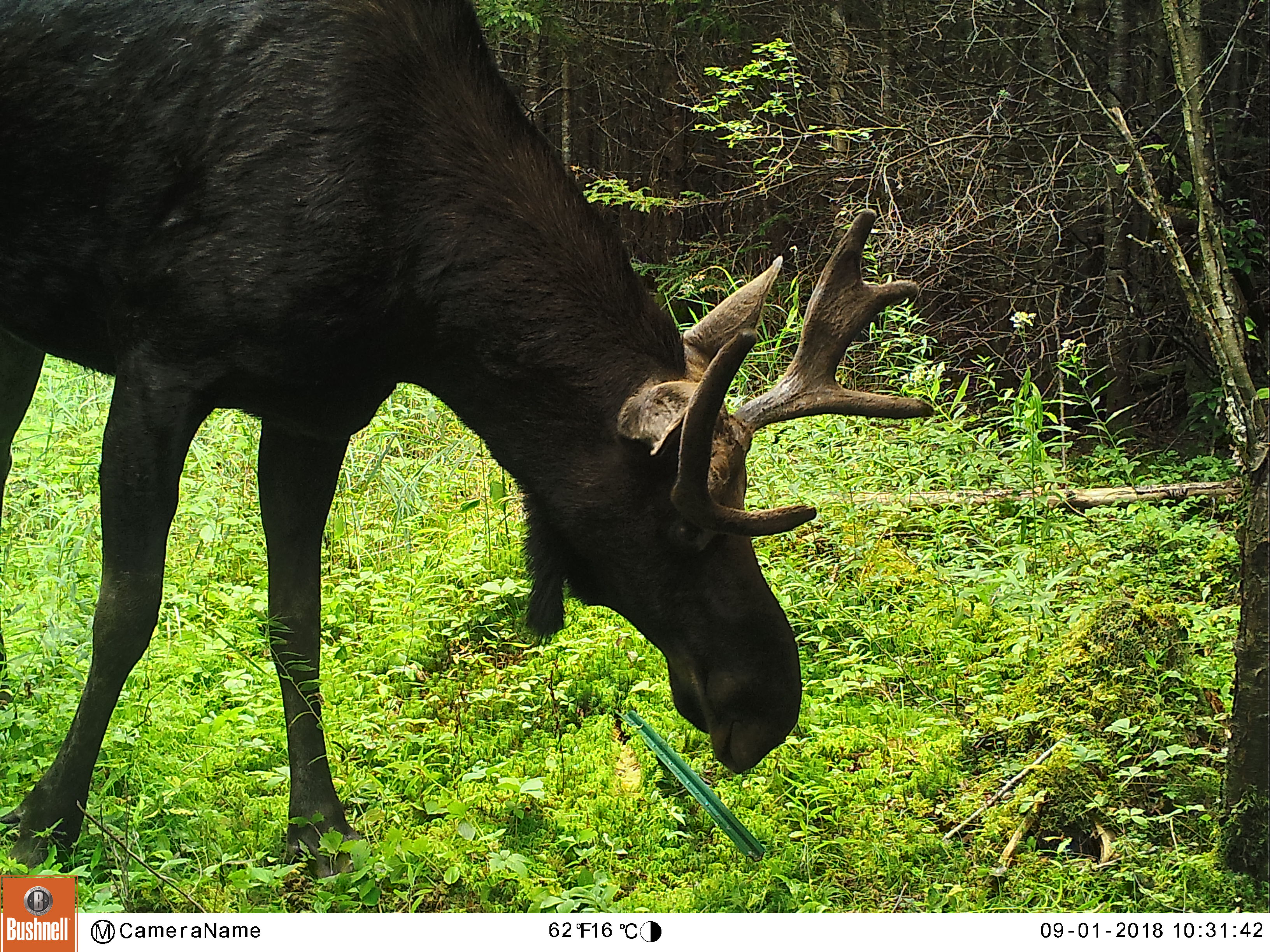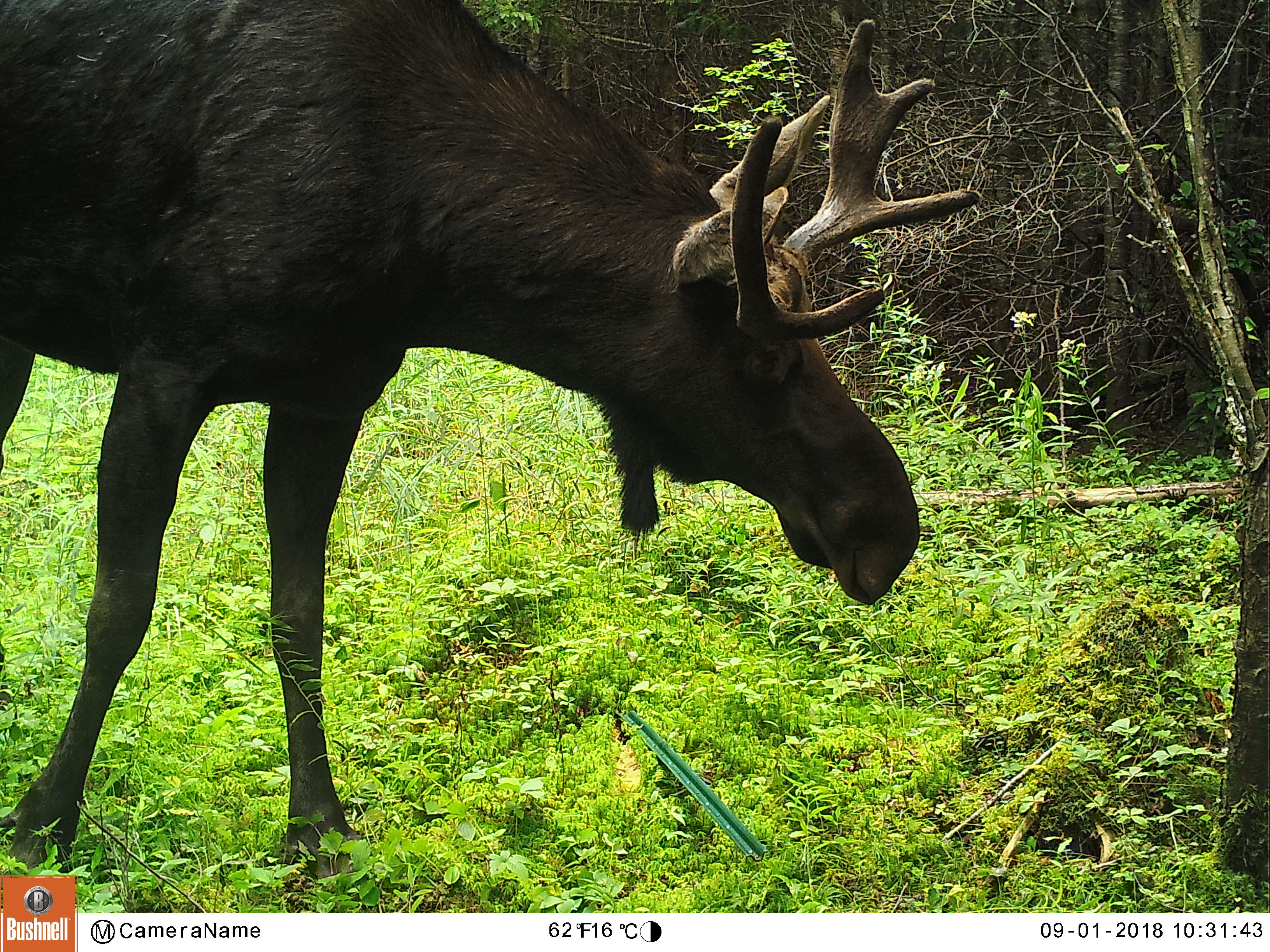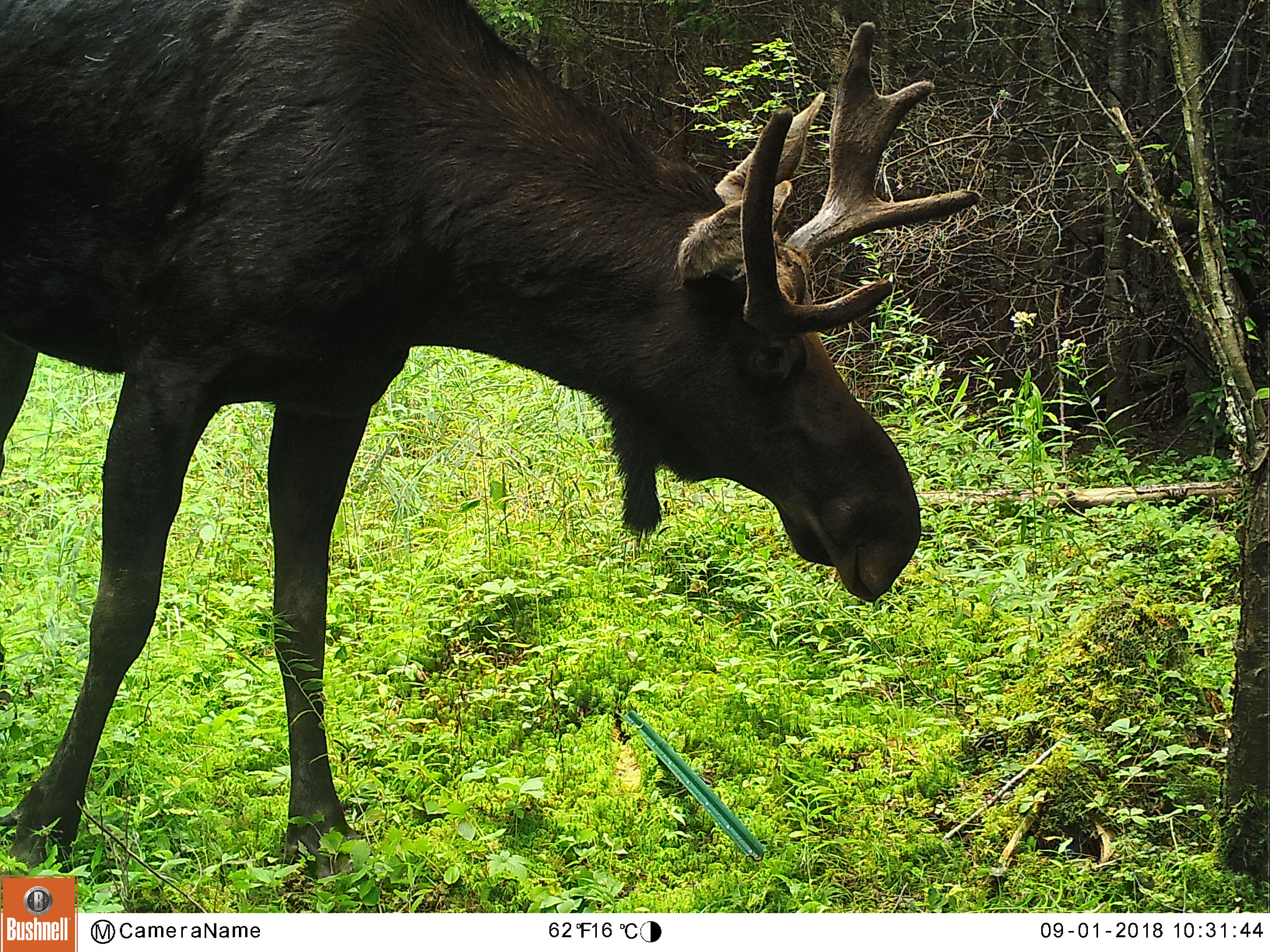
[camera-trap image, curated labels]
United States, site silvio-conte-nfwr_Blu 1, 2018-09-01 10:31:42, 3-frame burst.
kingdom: Animalia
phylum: Chordata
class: Mammalia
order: Artiodactyla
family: Cervidae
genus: Alces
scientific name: Alces alces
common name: moose